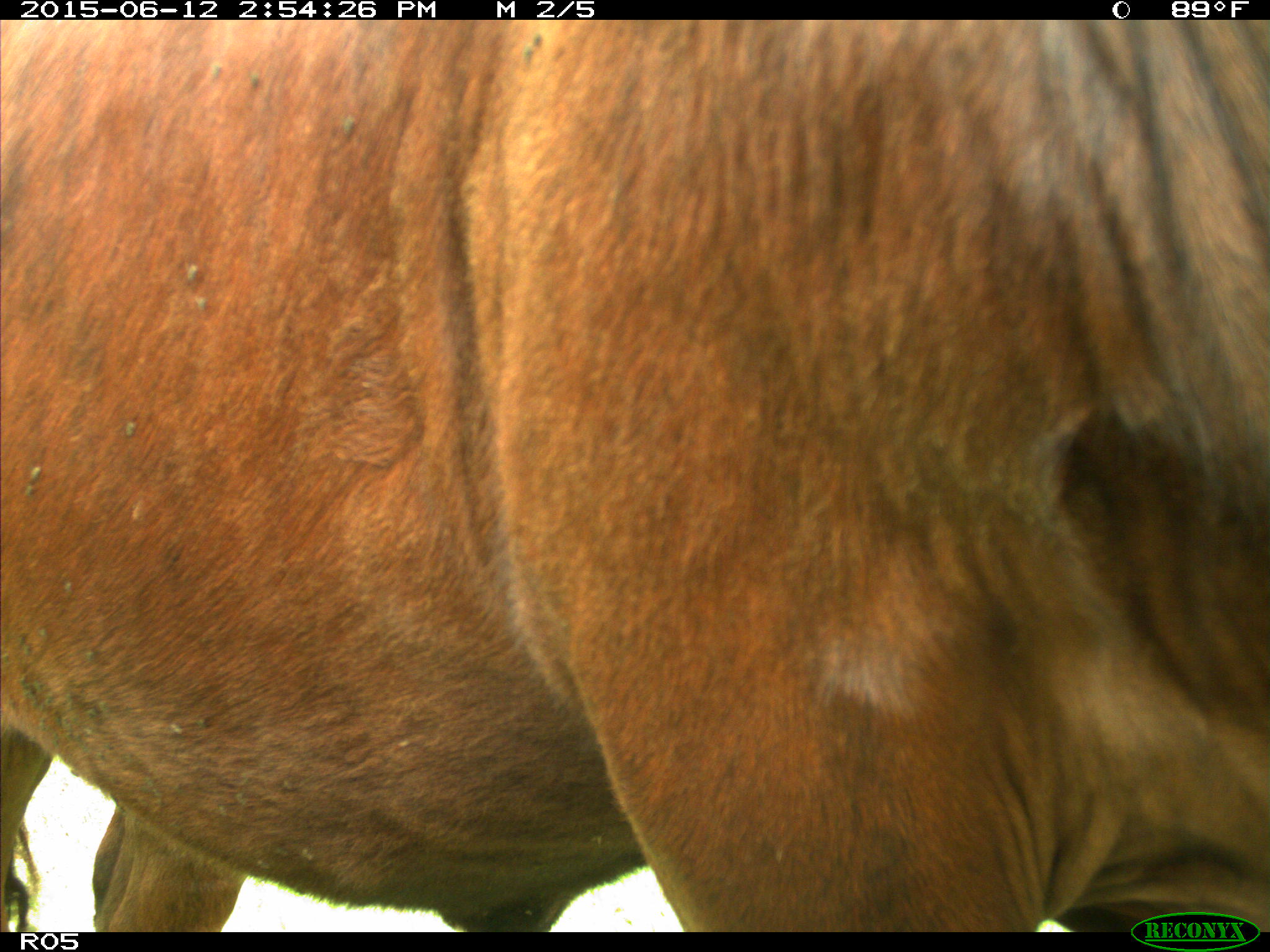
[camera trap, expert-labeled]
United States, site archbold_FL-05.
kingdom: Animalia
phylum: Chordata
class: Mammalia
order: Artiodactyla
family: Bovidae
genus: Bos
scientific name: Bos taurus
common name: domestic cow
Bos taurus (domestic cow).